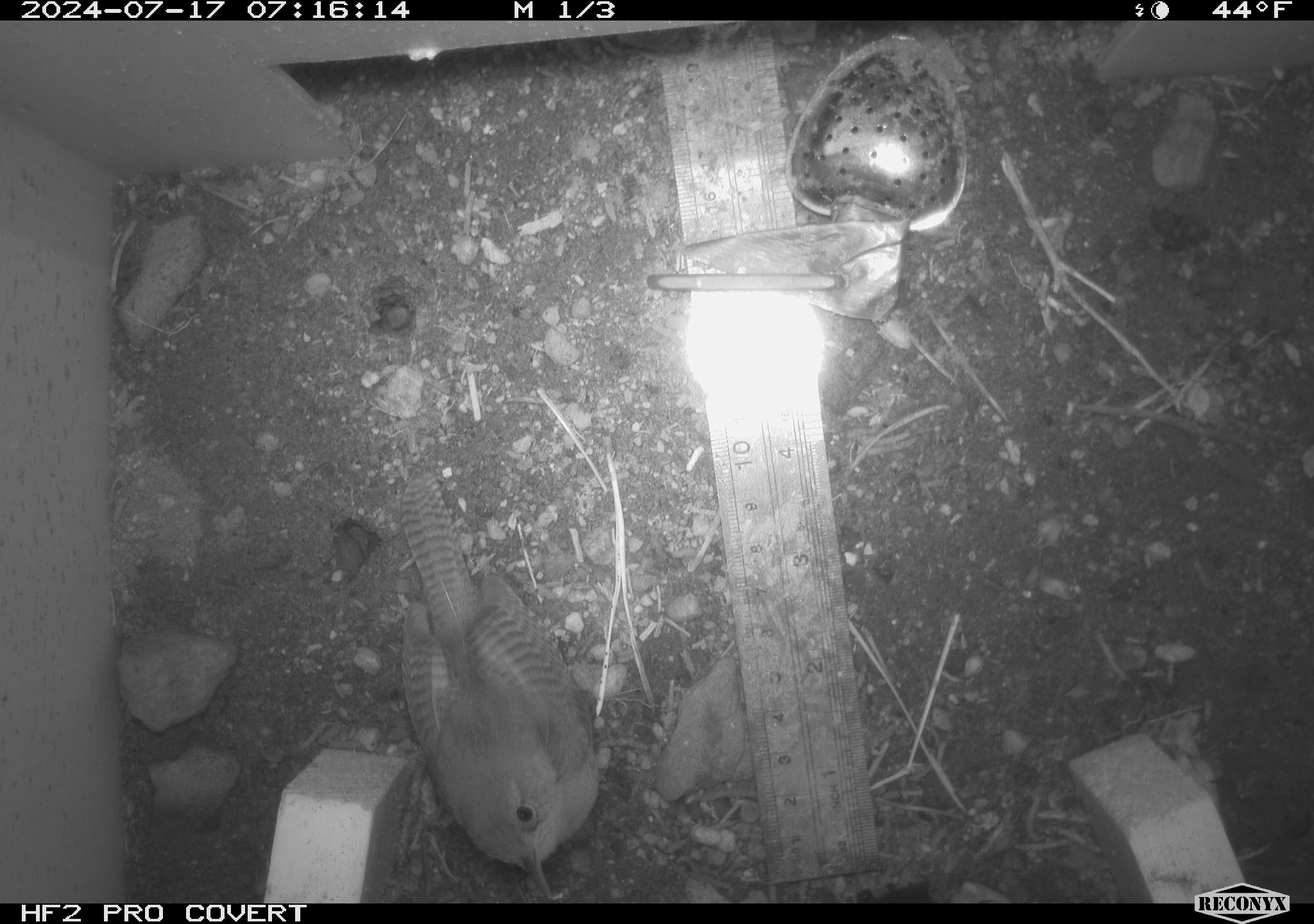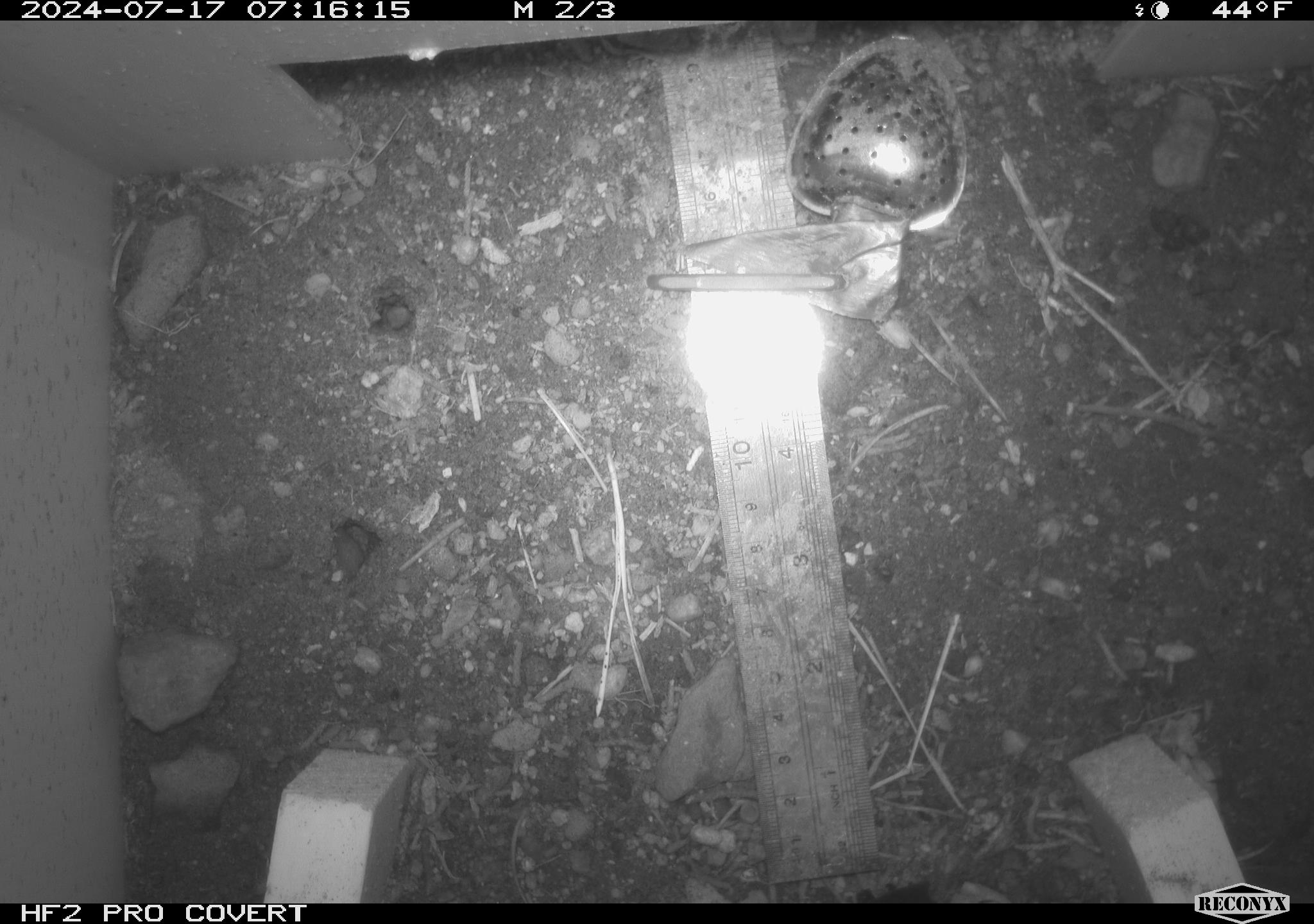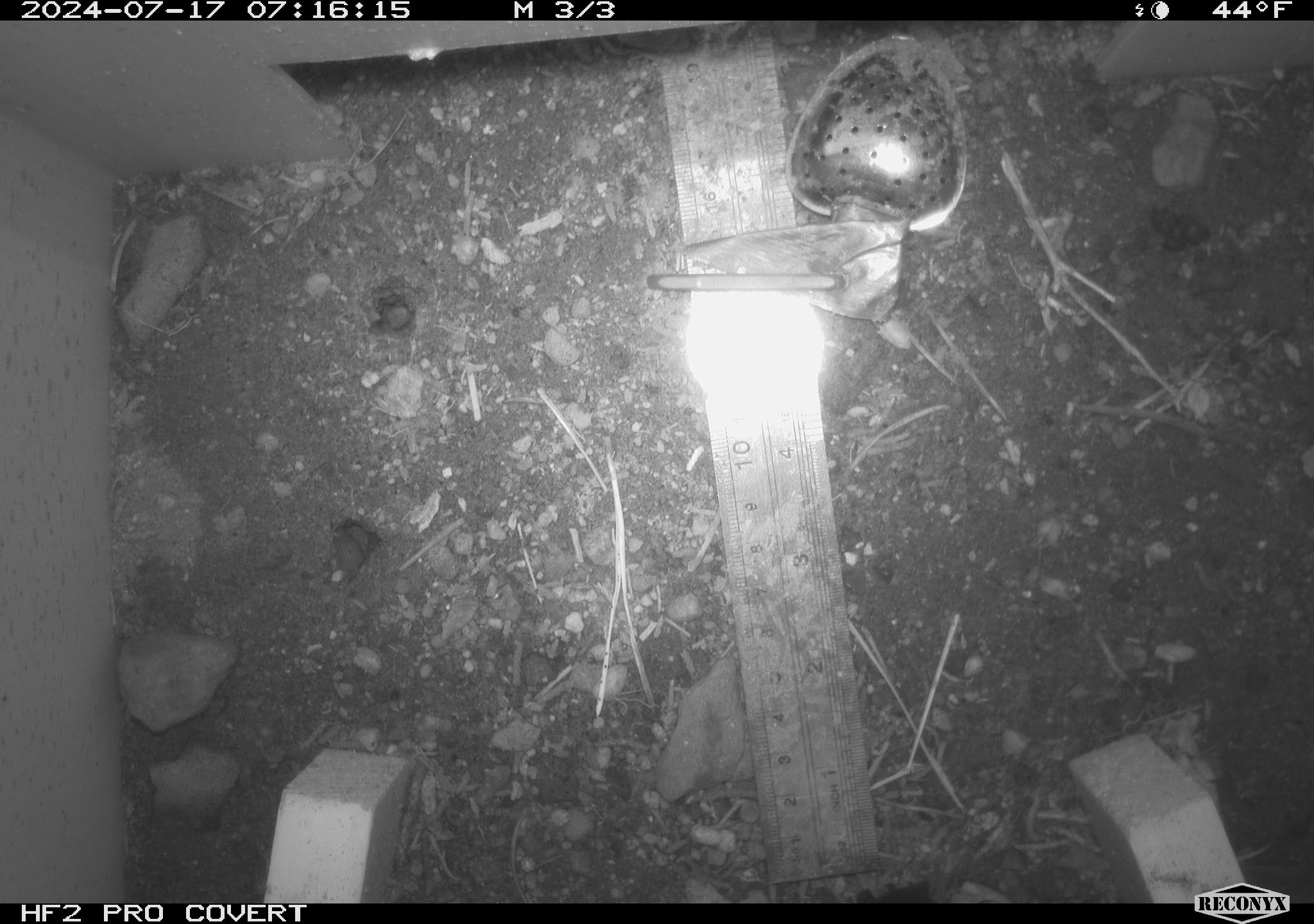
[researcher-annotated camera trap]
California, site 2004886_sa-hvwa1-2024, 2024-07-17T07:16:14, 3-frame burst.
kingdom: Animalia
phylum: Chordata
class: Aves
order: Passeriformes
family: Troglodytidae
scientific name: Troglodytidae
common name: wren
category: troglodytidae family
Troglodytidae family (wren) (Troglodytidae).